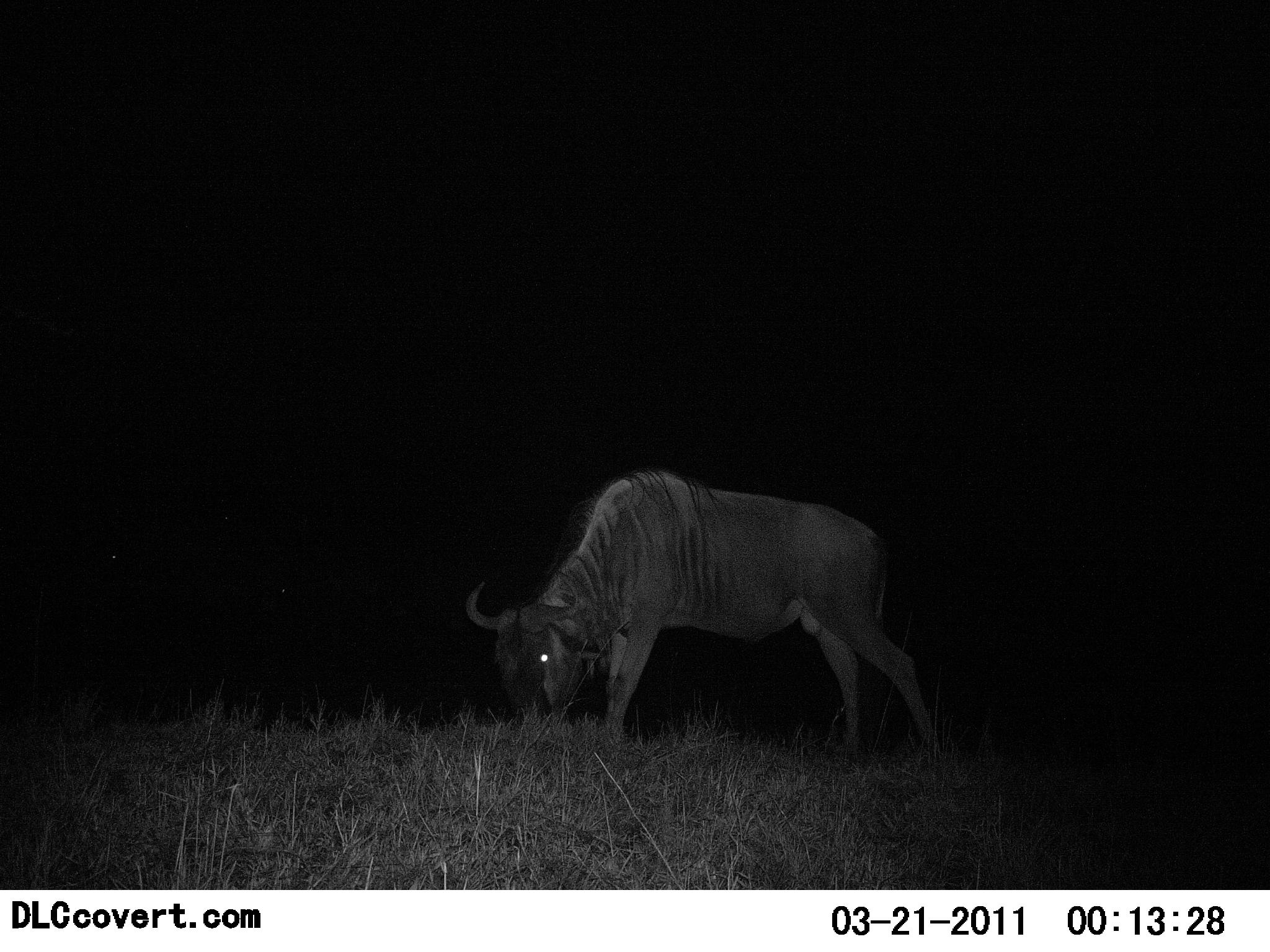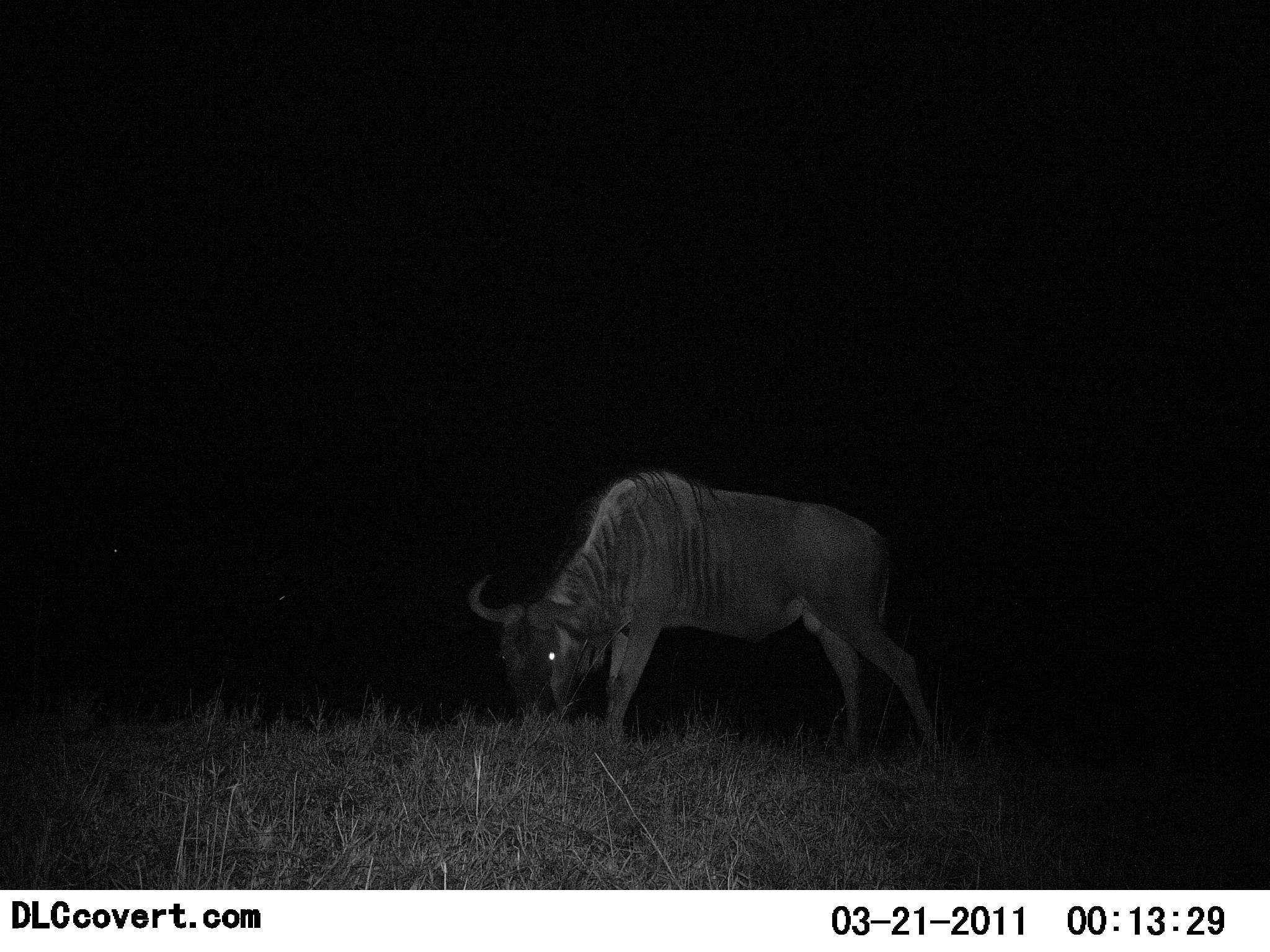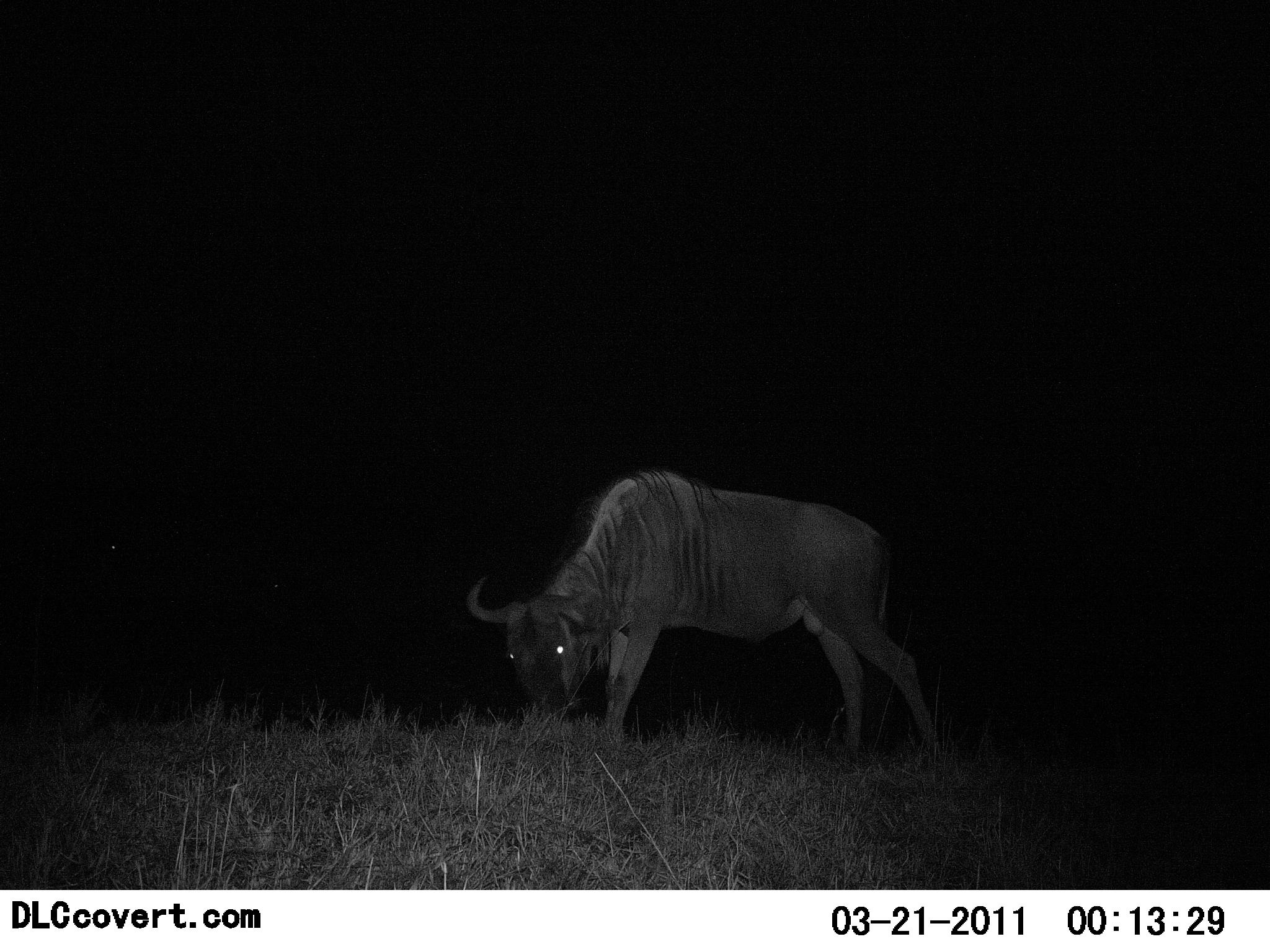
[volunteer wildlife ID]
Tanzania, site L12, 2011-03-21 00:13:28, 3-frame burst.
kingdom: Animalia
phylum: Chordata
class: Mammalia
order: Artiodactyla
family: Bovidae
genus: Connochaetes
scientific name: Connochaetes taurinus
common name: blue wildebeest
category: wildebeest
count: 1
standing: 15%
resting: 0%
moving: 0%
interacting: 0%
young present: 0%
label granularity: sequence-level